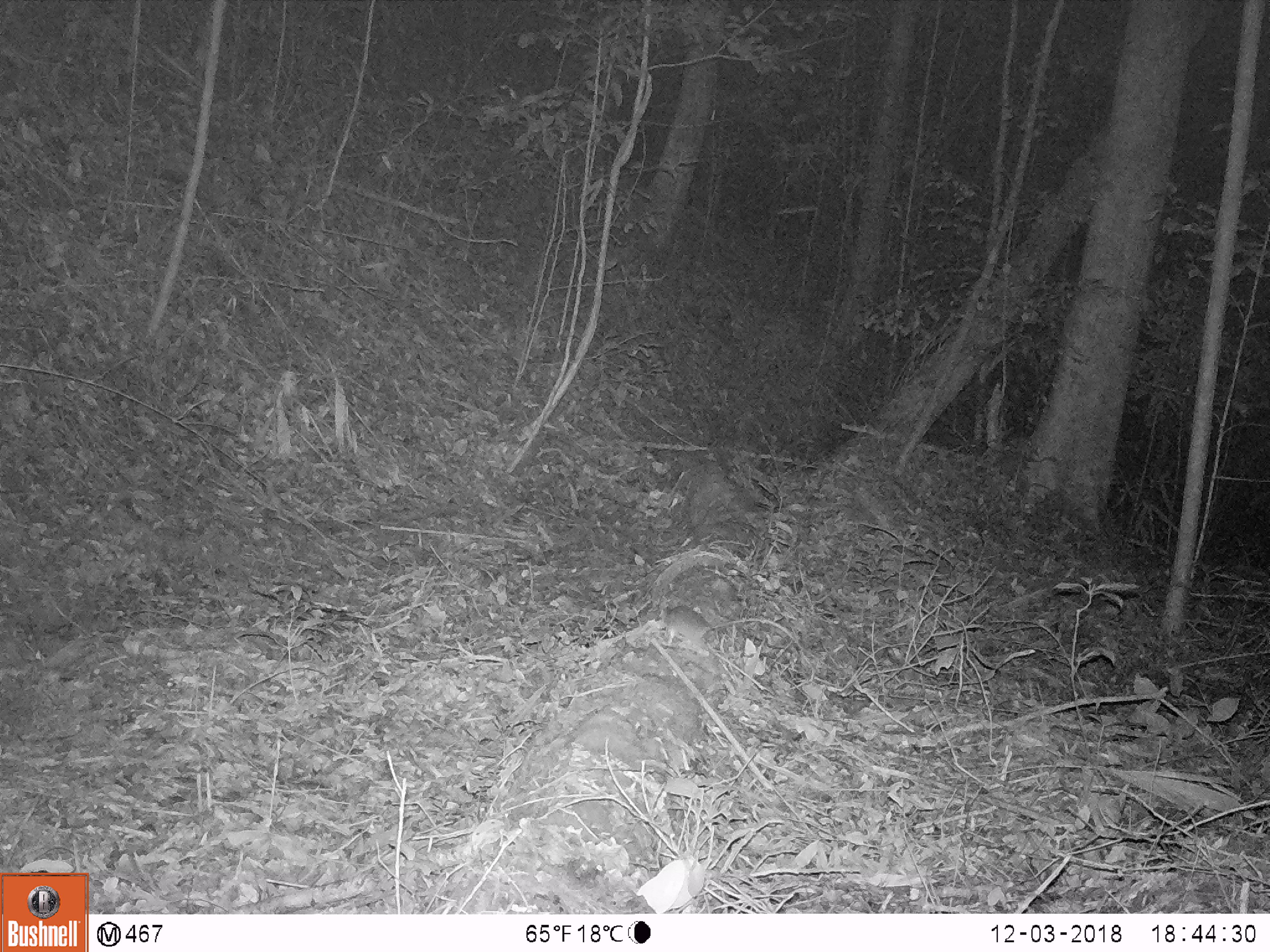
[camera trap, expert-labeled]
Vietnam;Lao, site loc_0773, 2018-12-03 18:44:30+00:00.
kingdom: Animalia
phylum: Chordata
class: Mammalia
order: Rodentia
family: Muridae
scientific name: Muridae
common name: old-world mice and rats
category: unidentified murid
Unidentified murid (old-world mice and rats) (Muridae). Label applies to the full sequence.